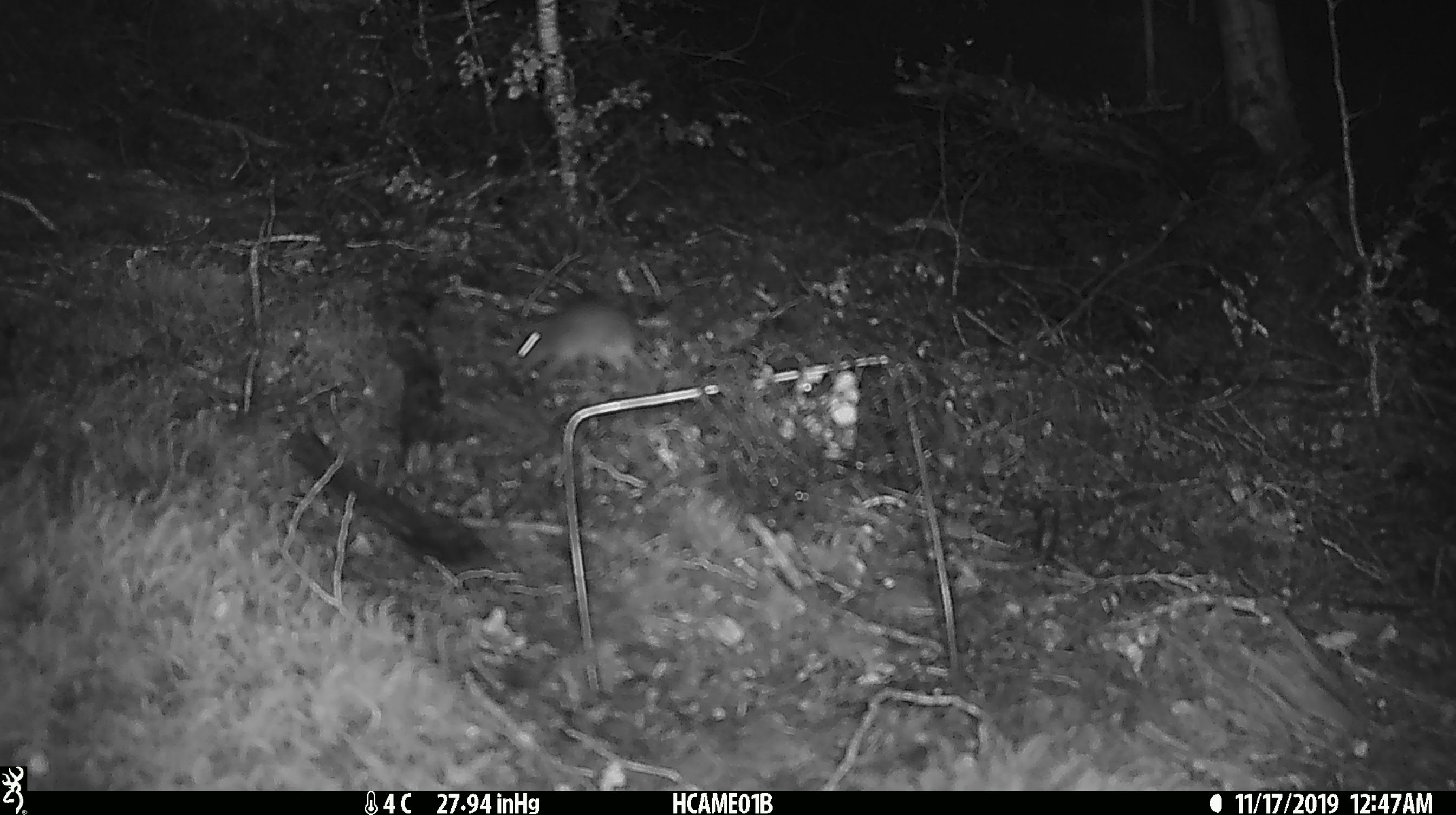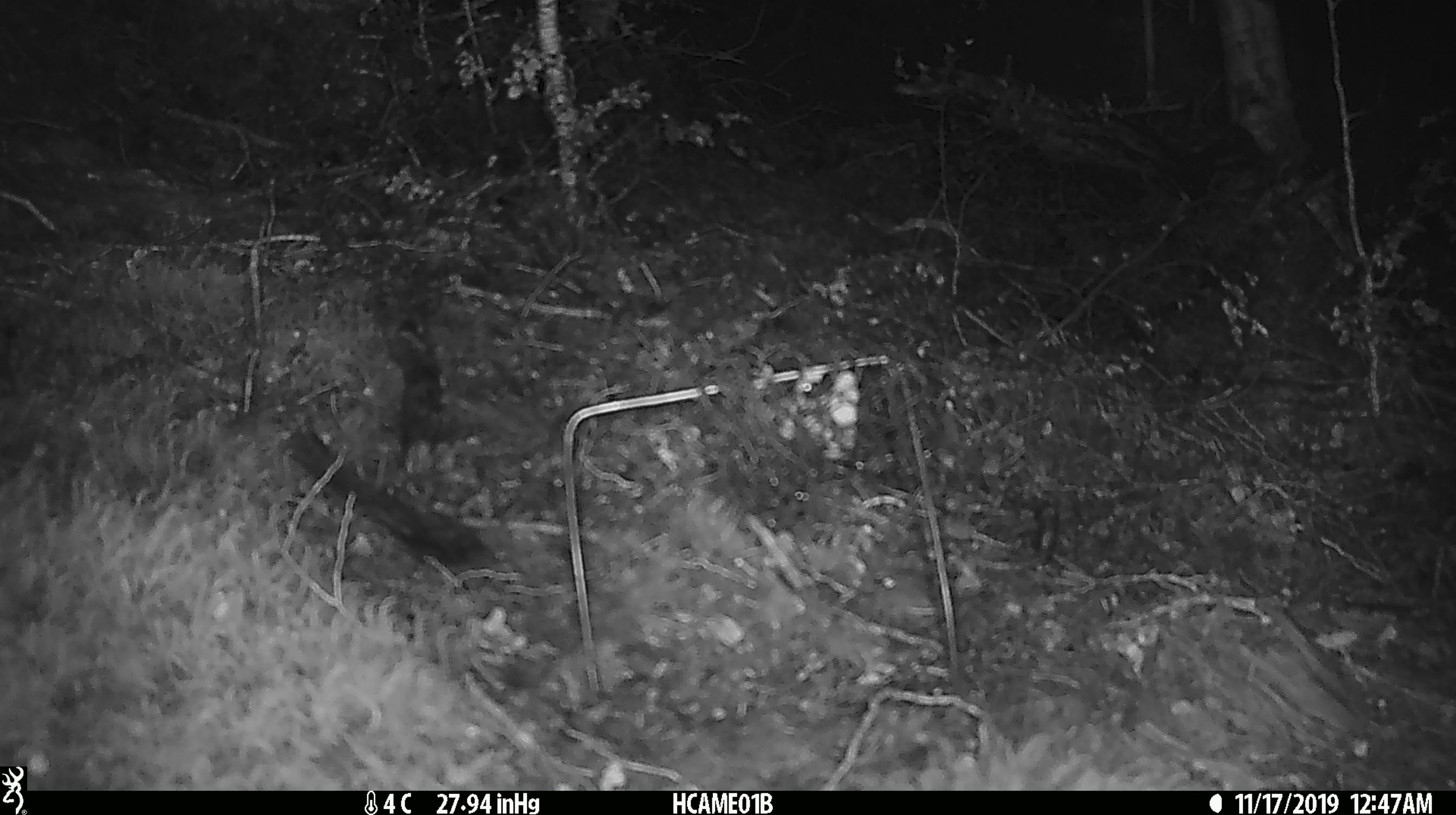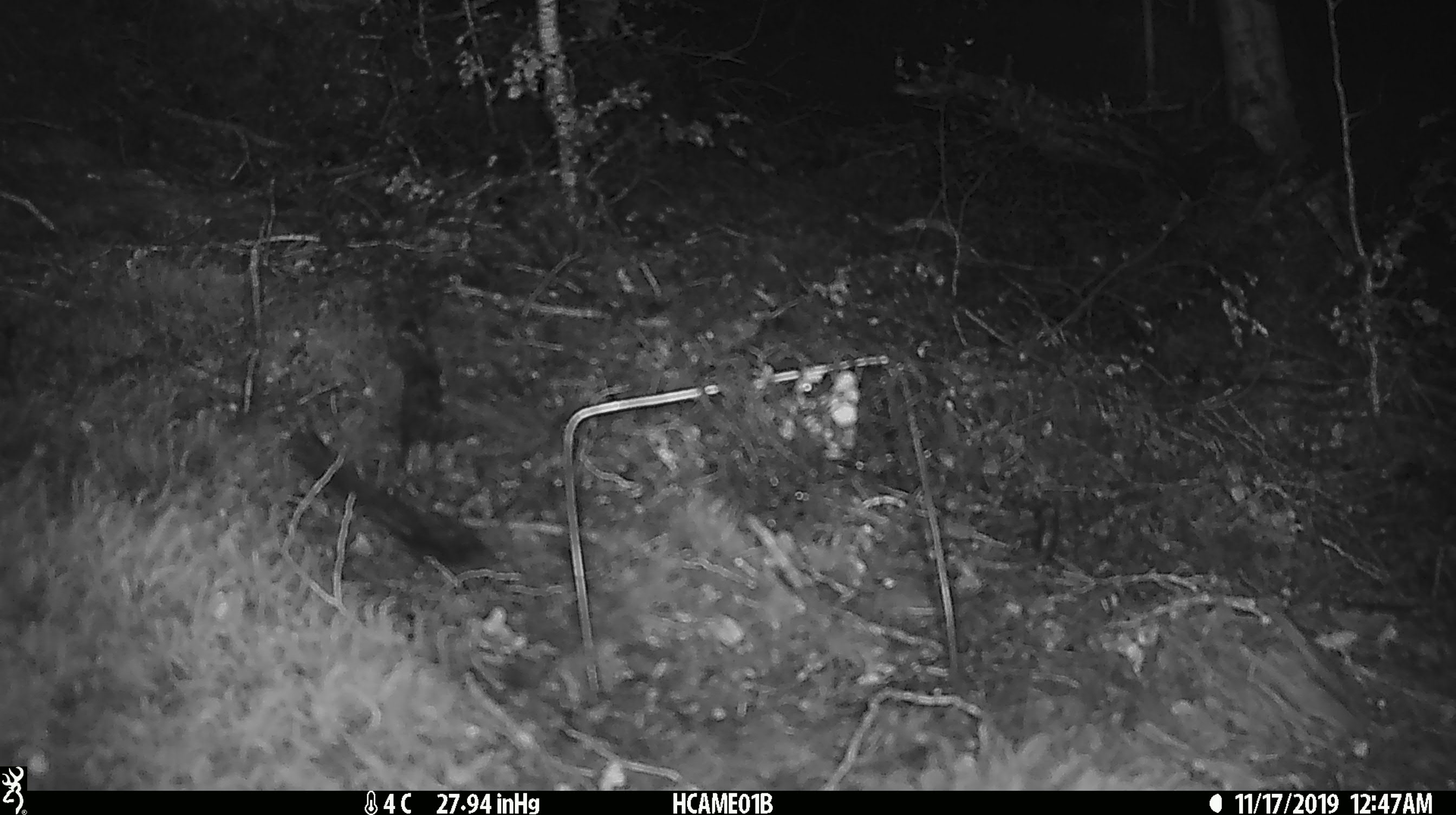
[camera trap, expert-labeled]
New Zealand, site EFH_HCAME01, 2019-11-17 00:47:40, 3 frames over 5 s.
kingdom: Animalia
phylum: Chordata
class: Mammalia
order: Rodentia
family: Muridae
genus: Mus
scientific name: Mus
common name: mouse